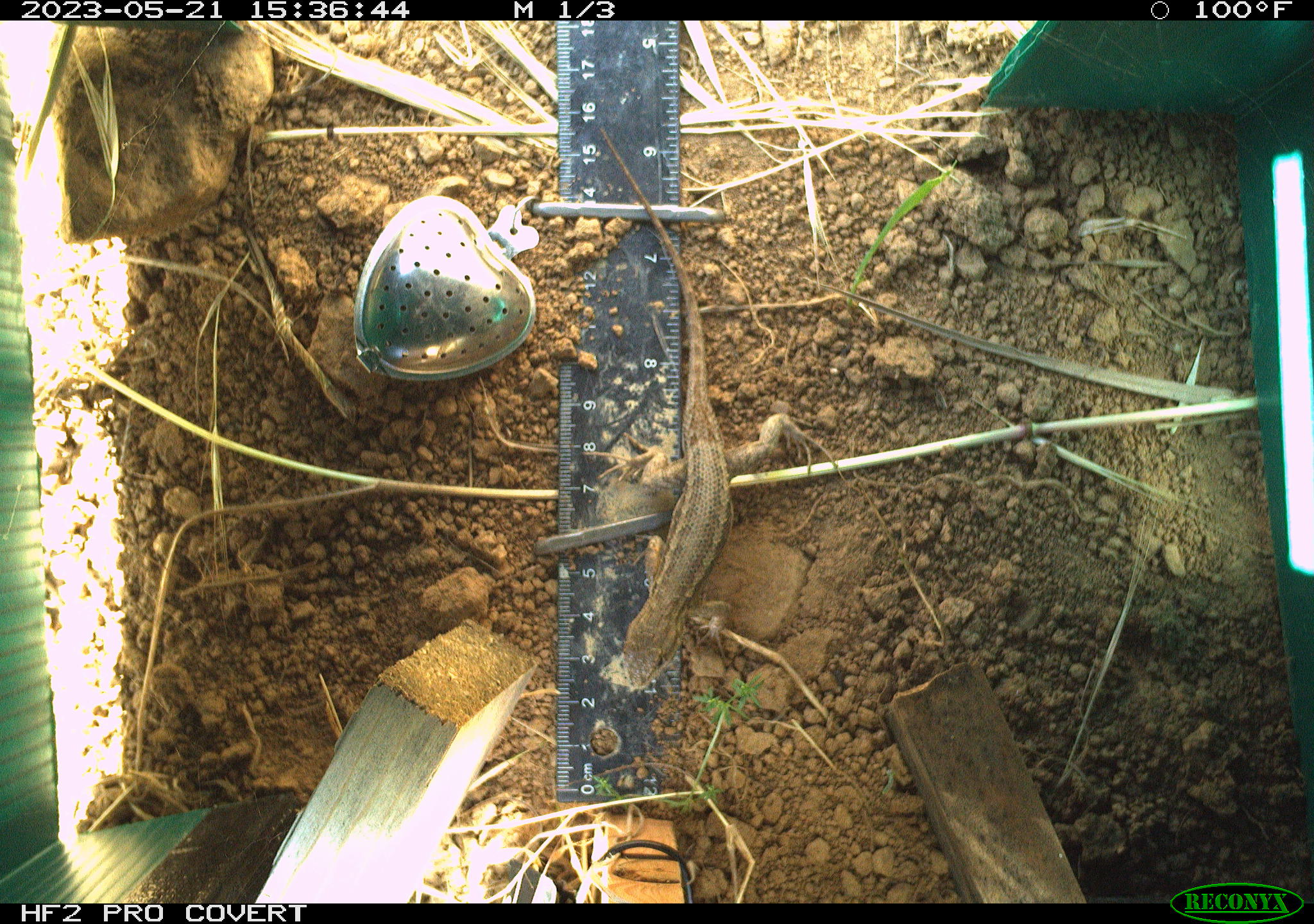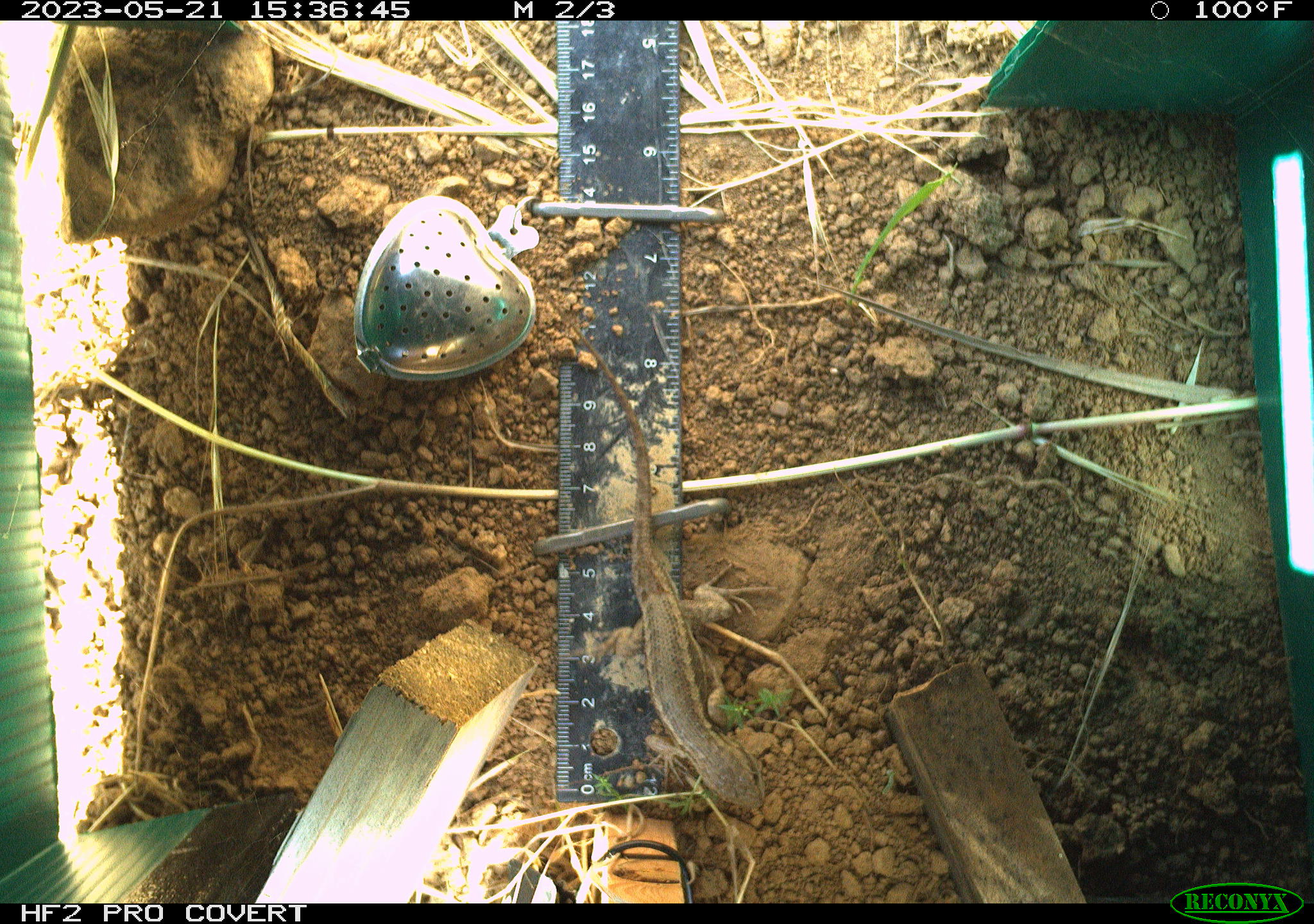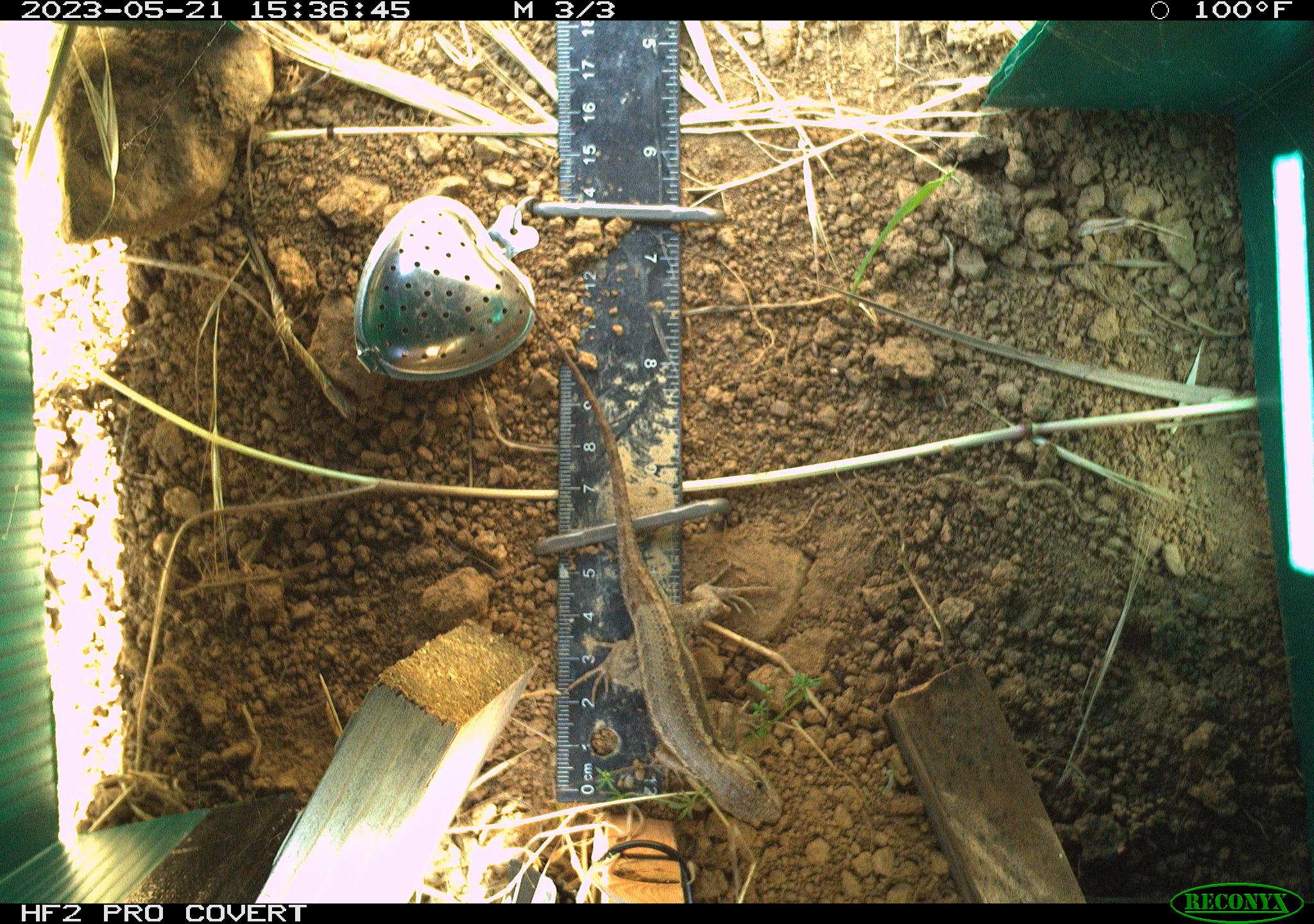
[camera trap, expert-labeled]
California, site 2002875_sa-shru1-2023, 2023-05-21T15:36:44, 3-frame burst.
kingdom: Animalia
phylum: Chordata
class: Reptilia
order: Squamata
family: Phrynosomatidae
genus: Sceloporus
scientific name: Sceloporus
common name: spiny lizards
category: sceloporus species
Sceloporus species (spiny lizards) (Sceloporus).